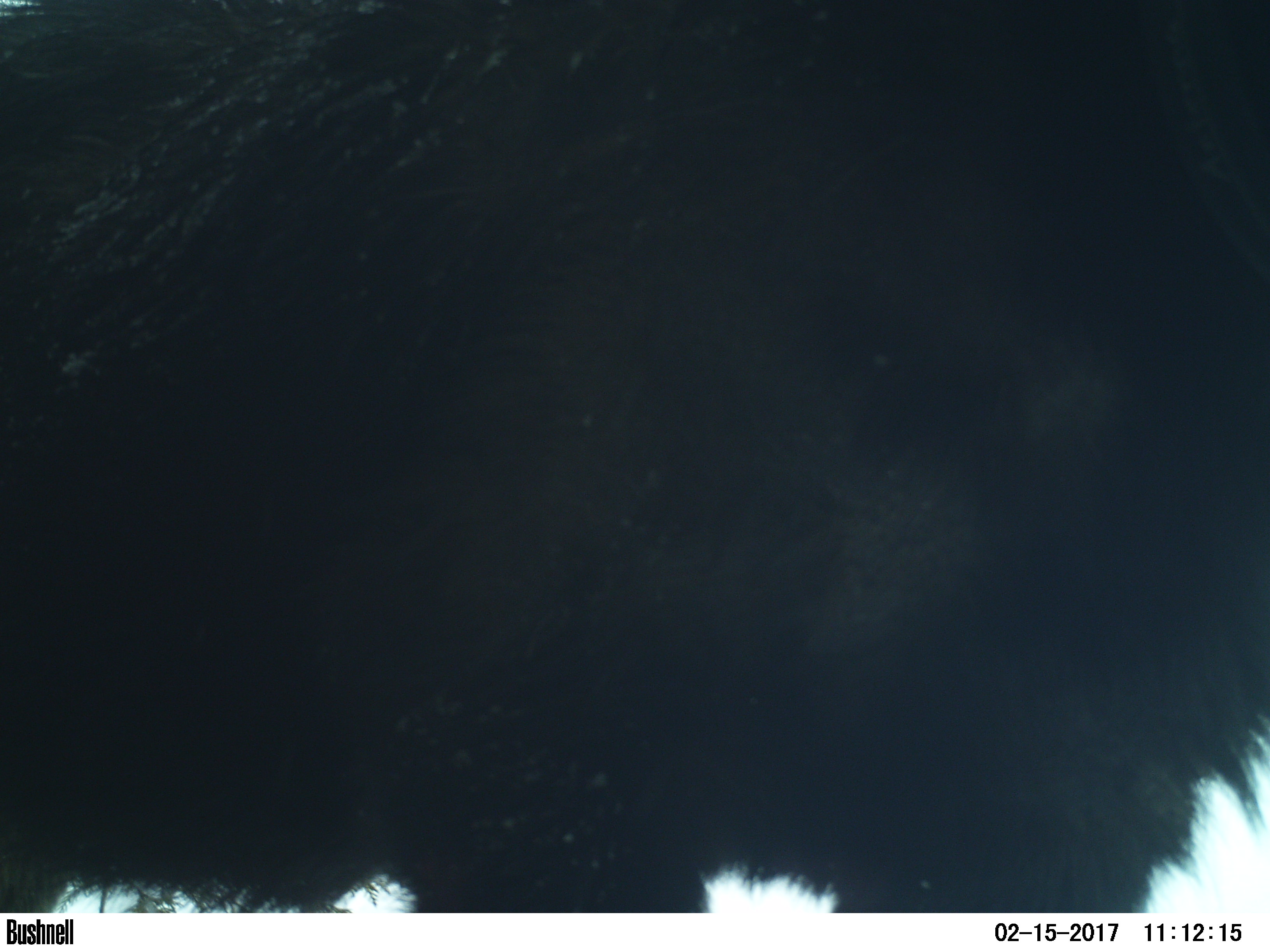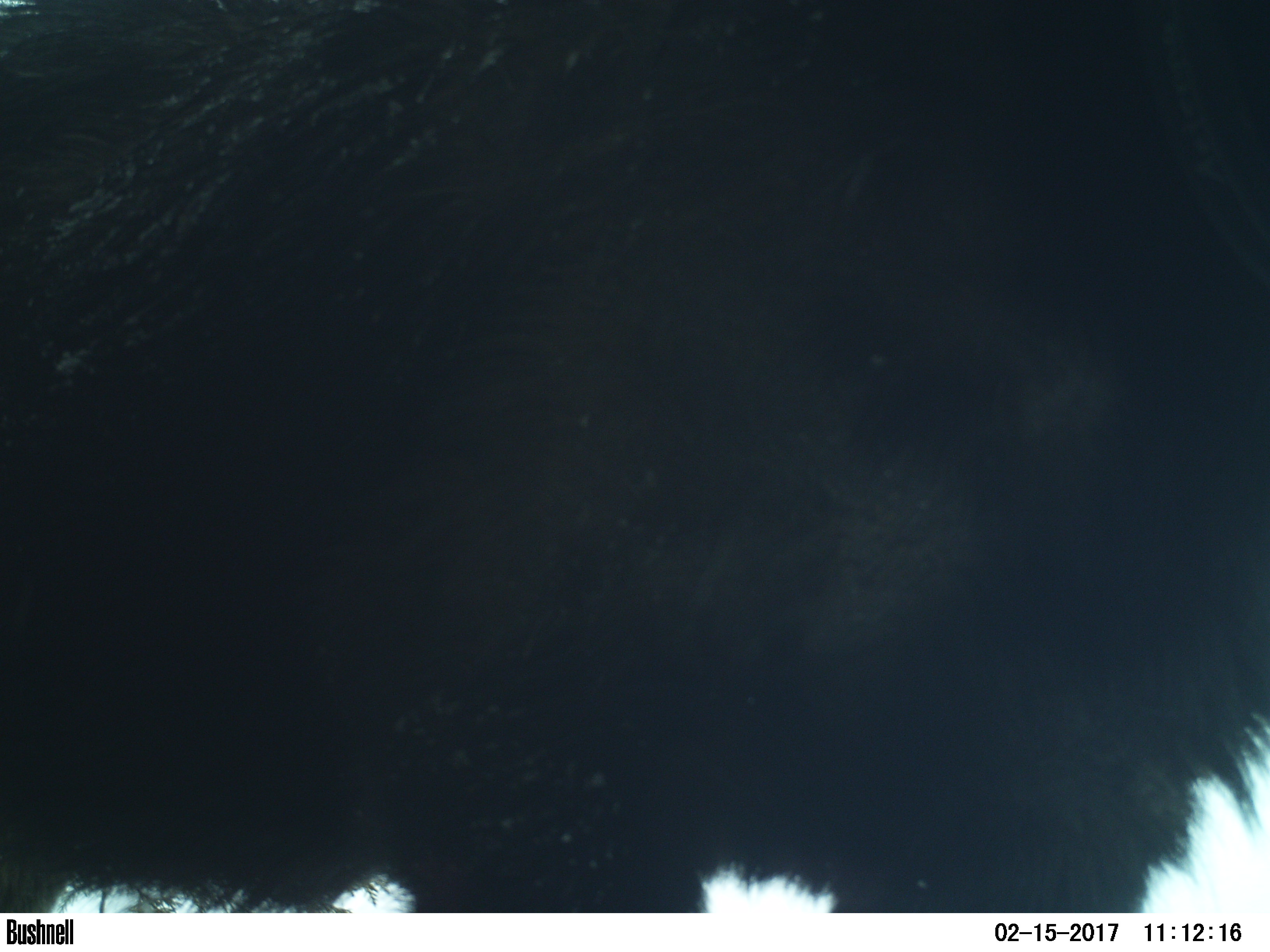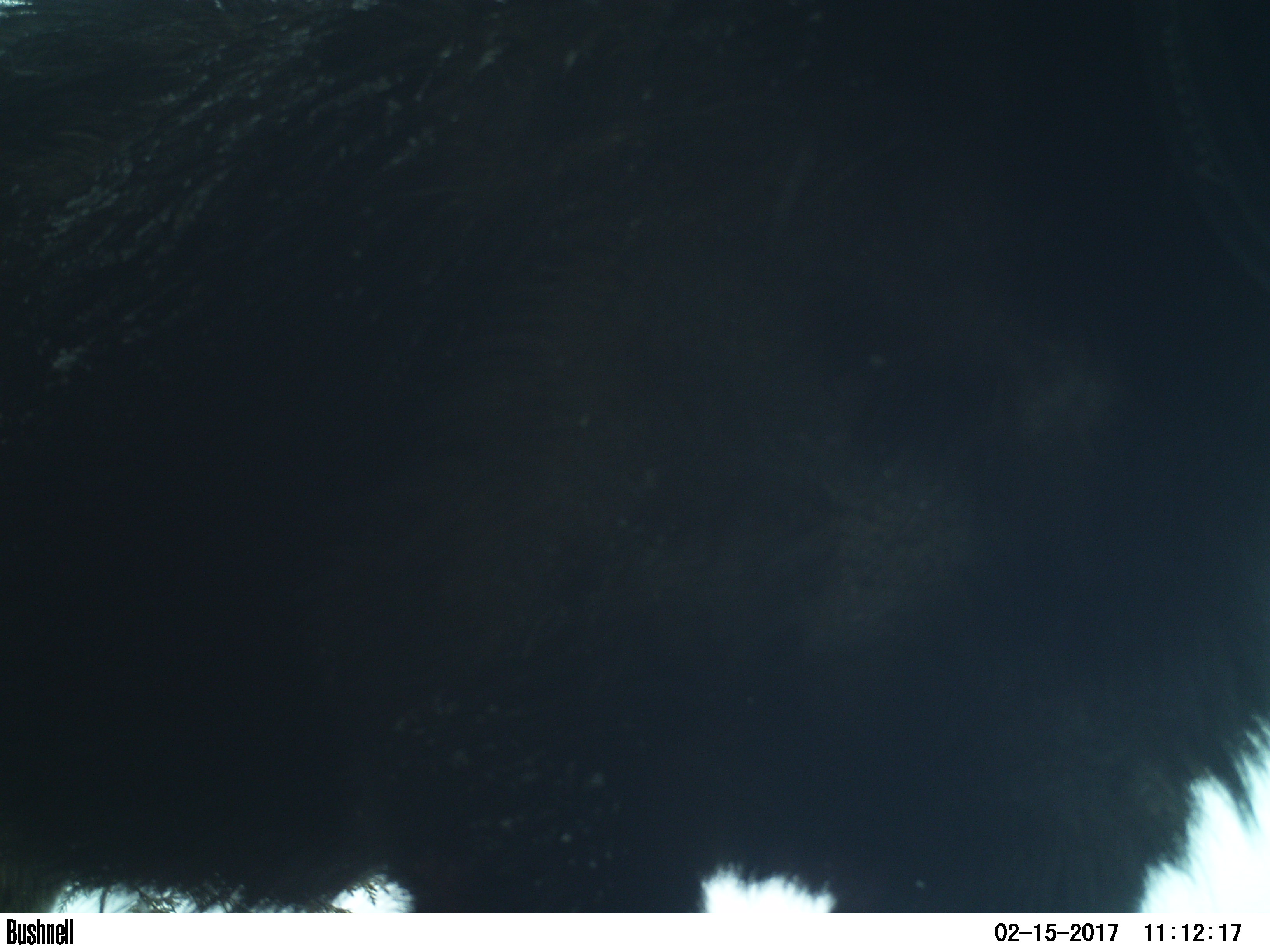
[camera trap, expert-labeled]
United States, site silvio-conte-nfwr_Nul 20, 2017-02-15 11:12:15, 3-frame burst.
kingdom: Animalia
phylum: Chordata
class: Mammalia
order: Artiodactyla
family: Cervidae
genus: Alces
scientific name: Alces alces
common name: moose